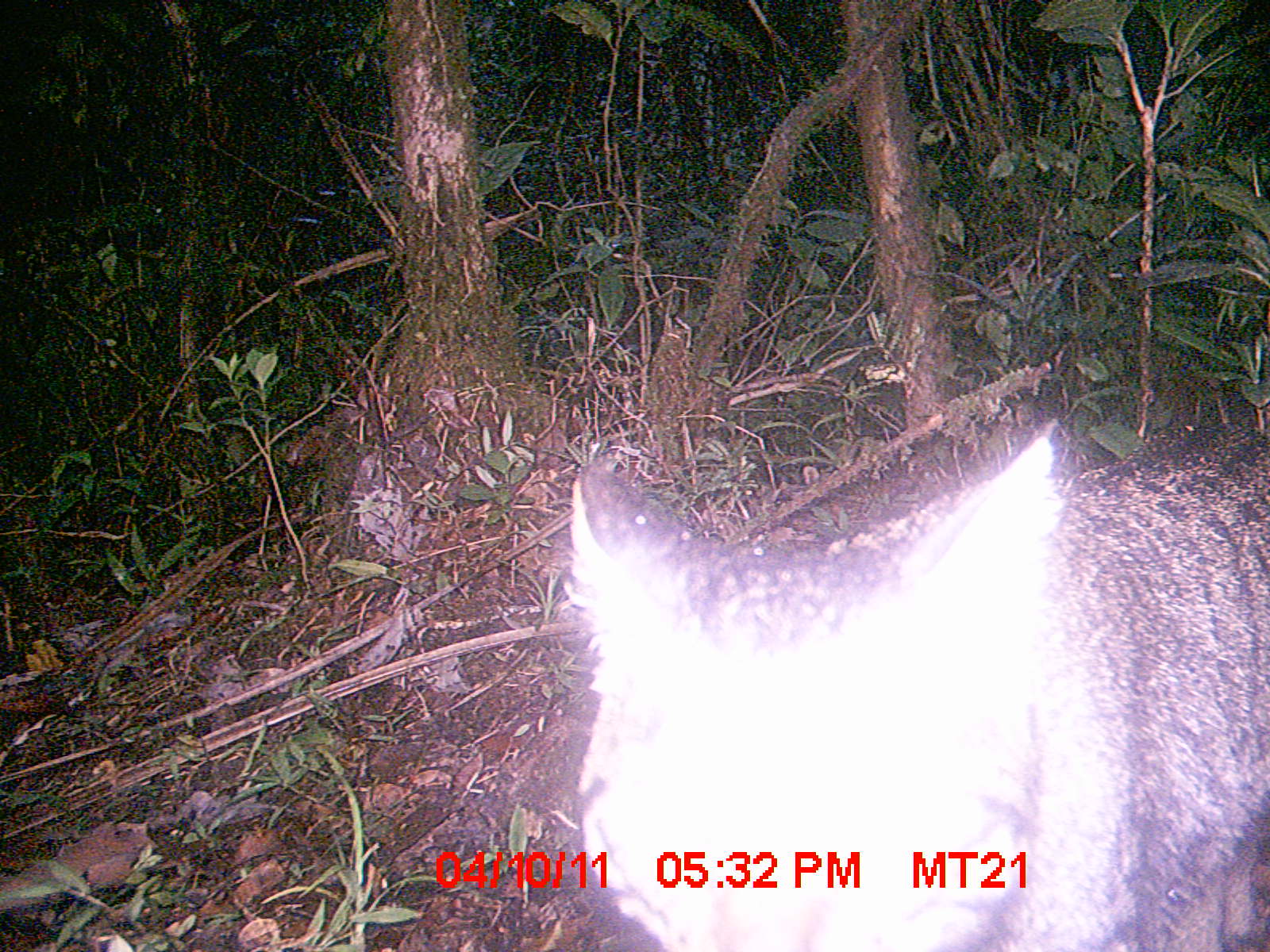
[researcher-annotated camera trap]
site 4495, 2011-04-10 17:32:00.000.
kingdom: Animalia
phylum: Chordata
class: Mammalia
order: Carnivora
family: Felidae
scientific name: Felidae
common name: felids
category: felis sp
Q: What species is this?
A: Felis sp (felids) (Felidae).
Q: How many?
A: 1.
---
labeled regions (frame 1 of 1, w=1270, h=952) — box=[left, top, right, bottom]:
felis sp: box=[572, 410, 1269, 950]